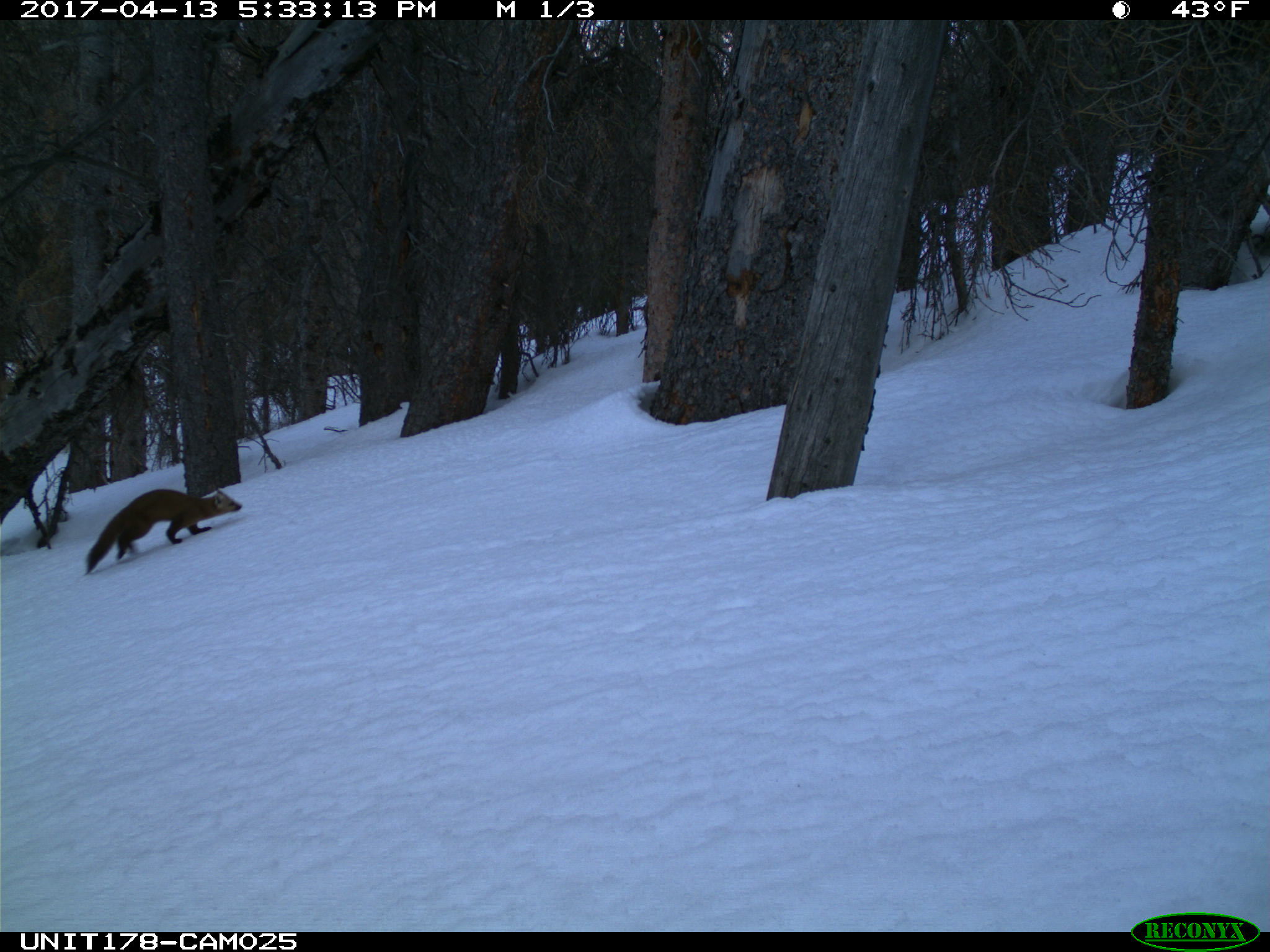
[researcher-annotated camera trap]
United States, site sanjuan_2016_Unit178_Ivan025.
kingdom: Animalia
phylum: Chordata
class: Mammalia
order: Carnivora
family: Mustelidae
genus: Martes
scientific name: Martes americana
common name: american marten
Martes americana (american marten).